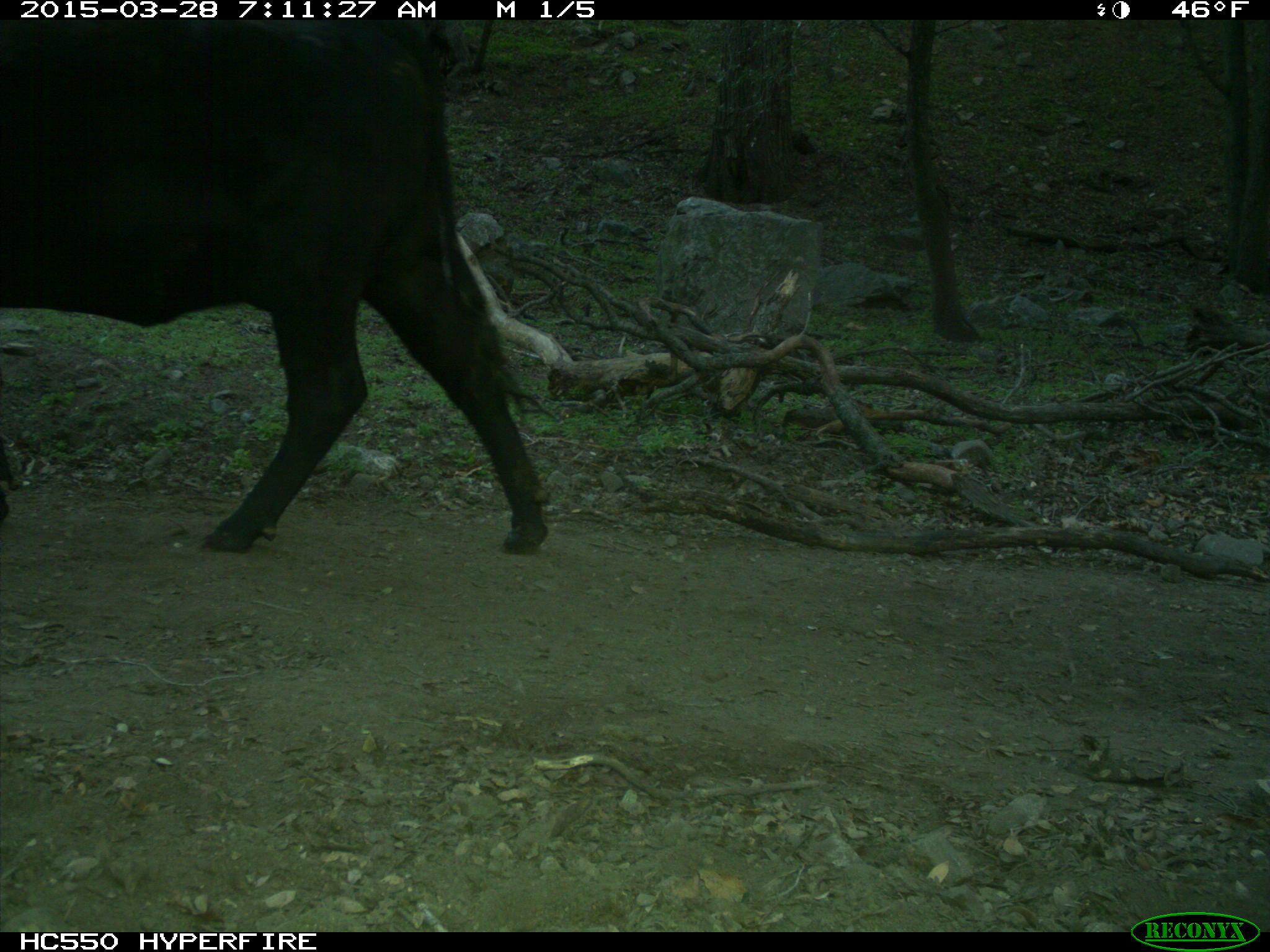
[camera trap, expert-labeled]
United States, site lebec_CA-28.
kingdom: Animalia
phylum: Chordata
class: Mammalia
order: Artiodactyla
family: Bovidae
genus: Bos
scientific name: Bos taurus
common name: domestic cow